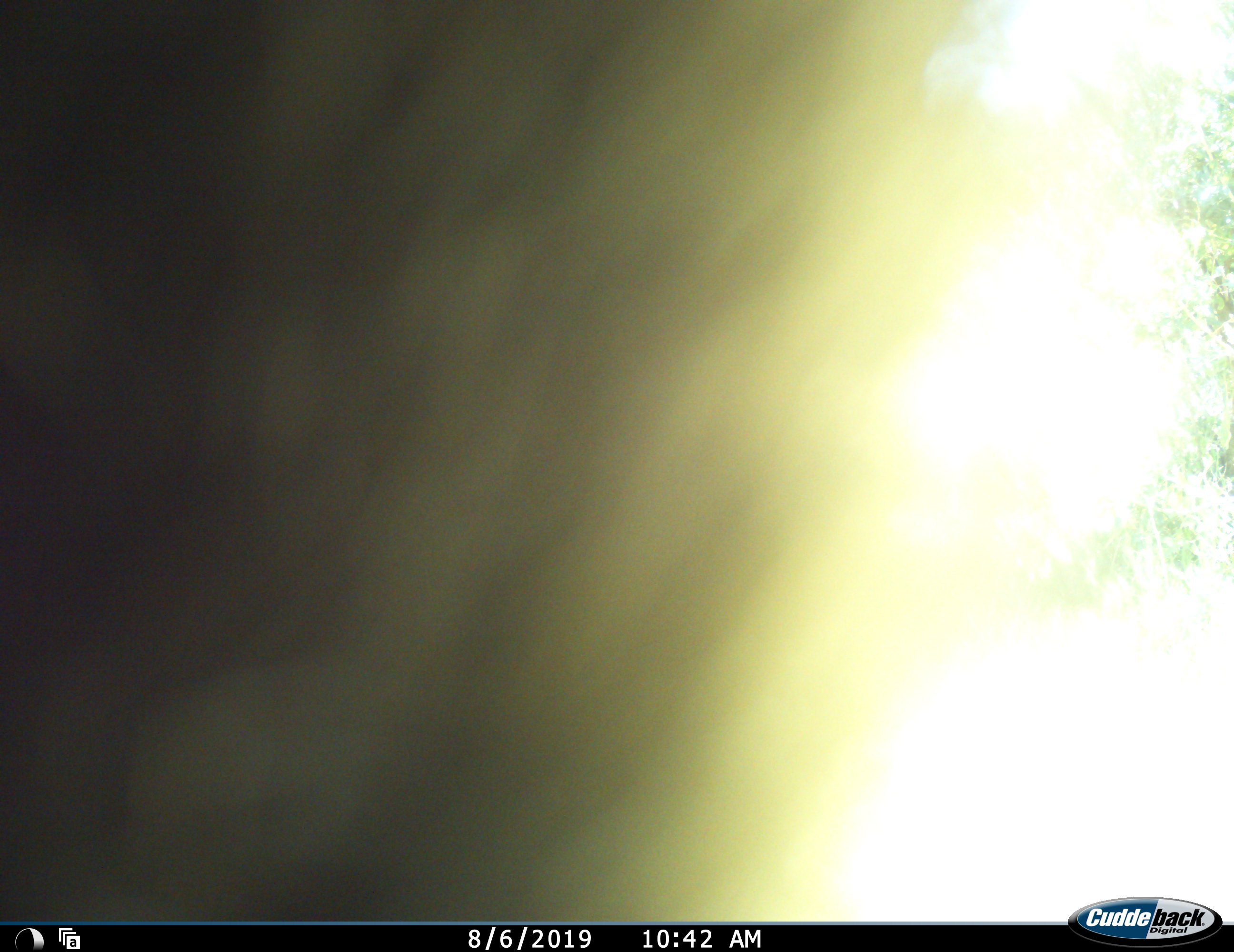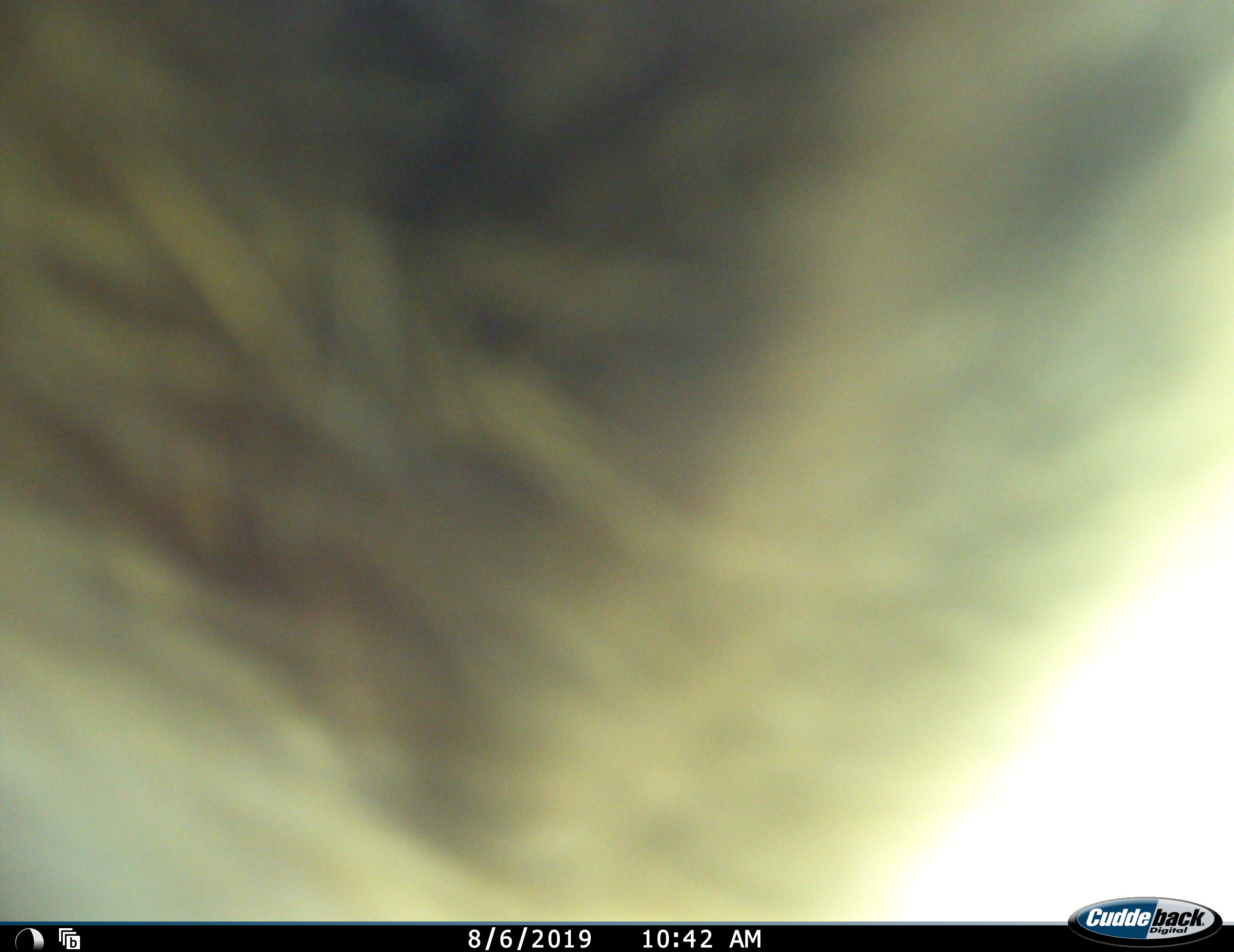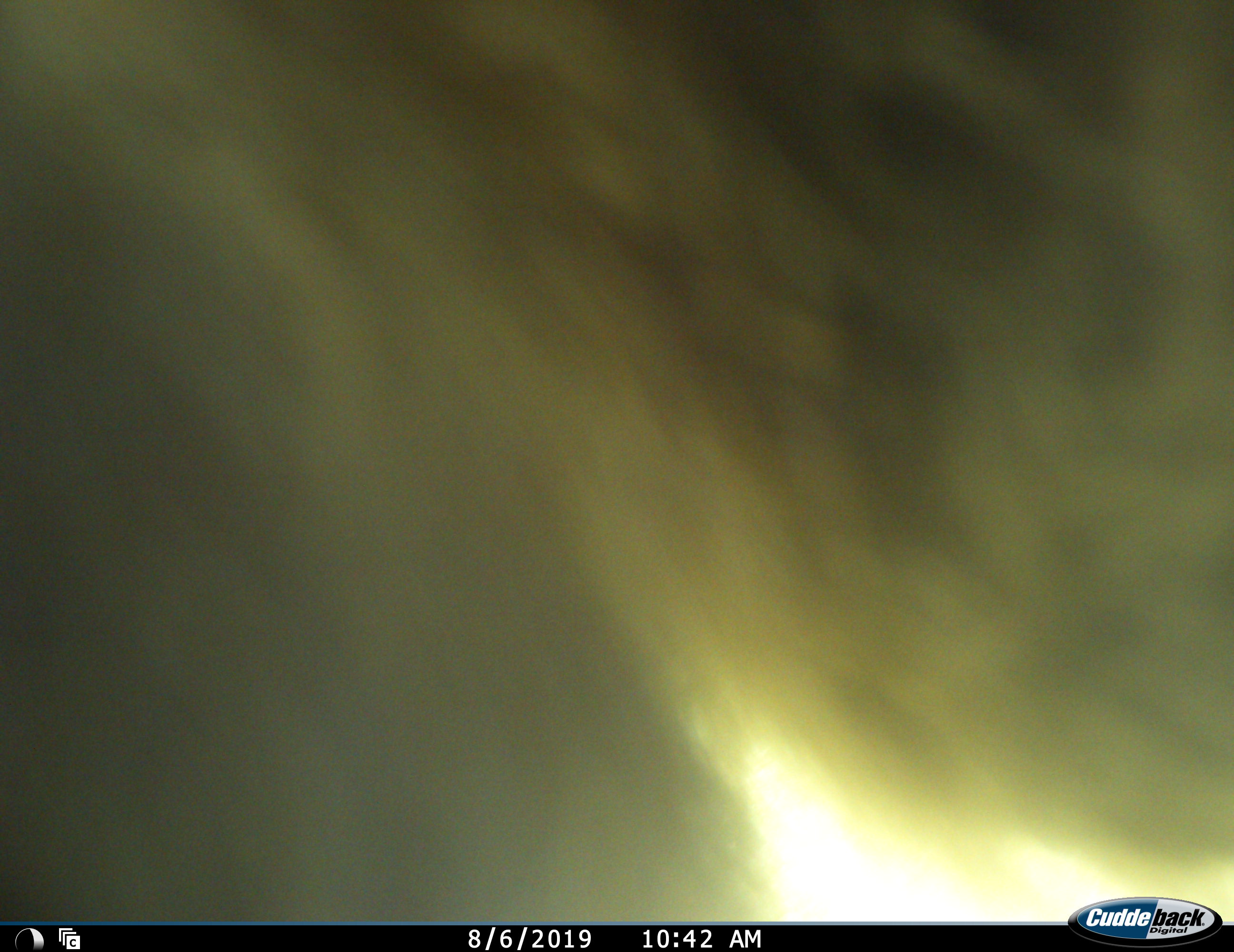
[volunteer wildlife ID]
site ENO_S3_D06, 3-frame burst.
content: unidentified animal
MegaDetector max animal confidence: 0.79